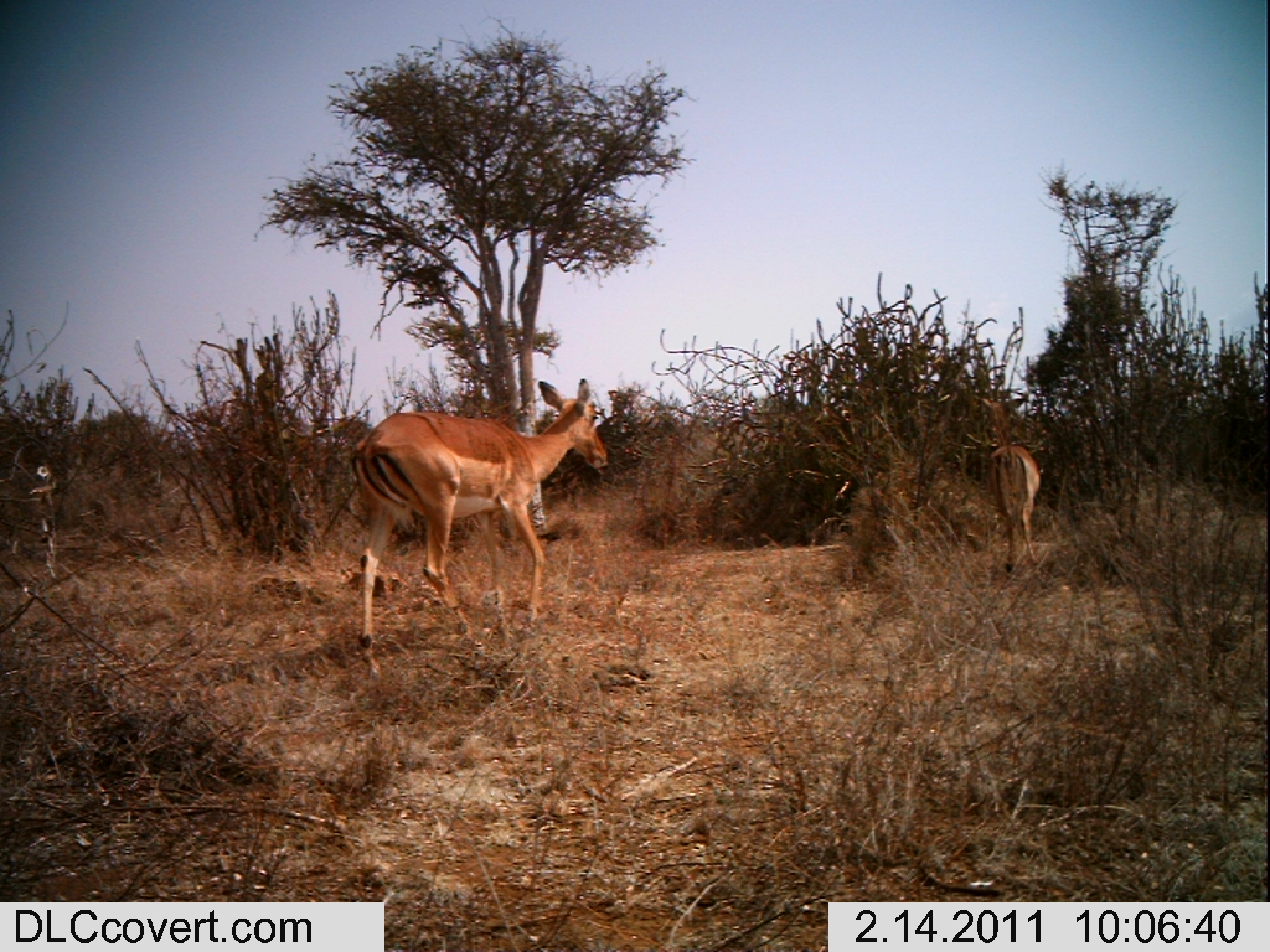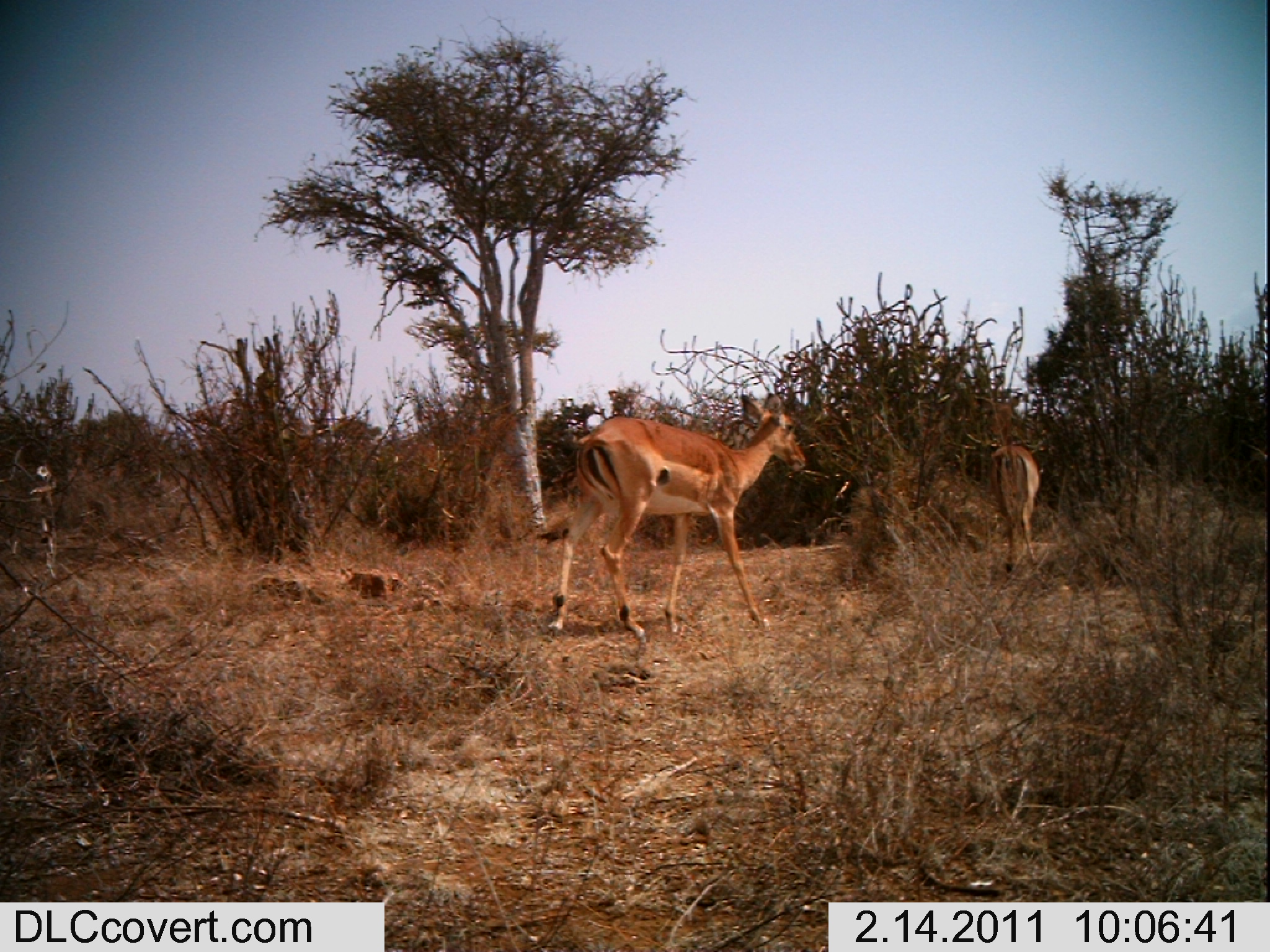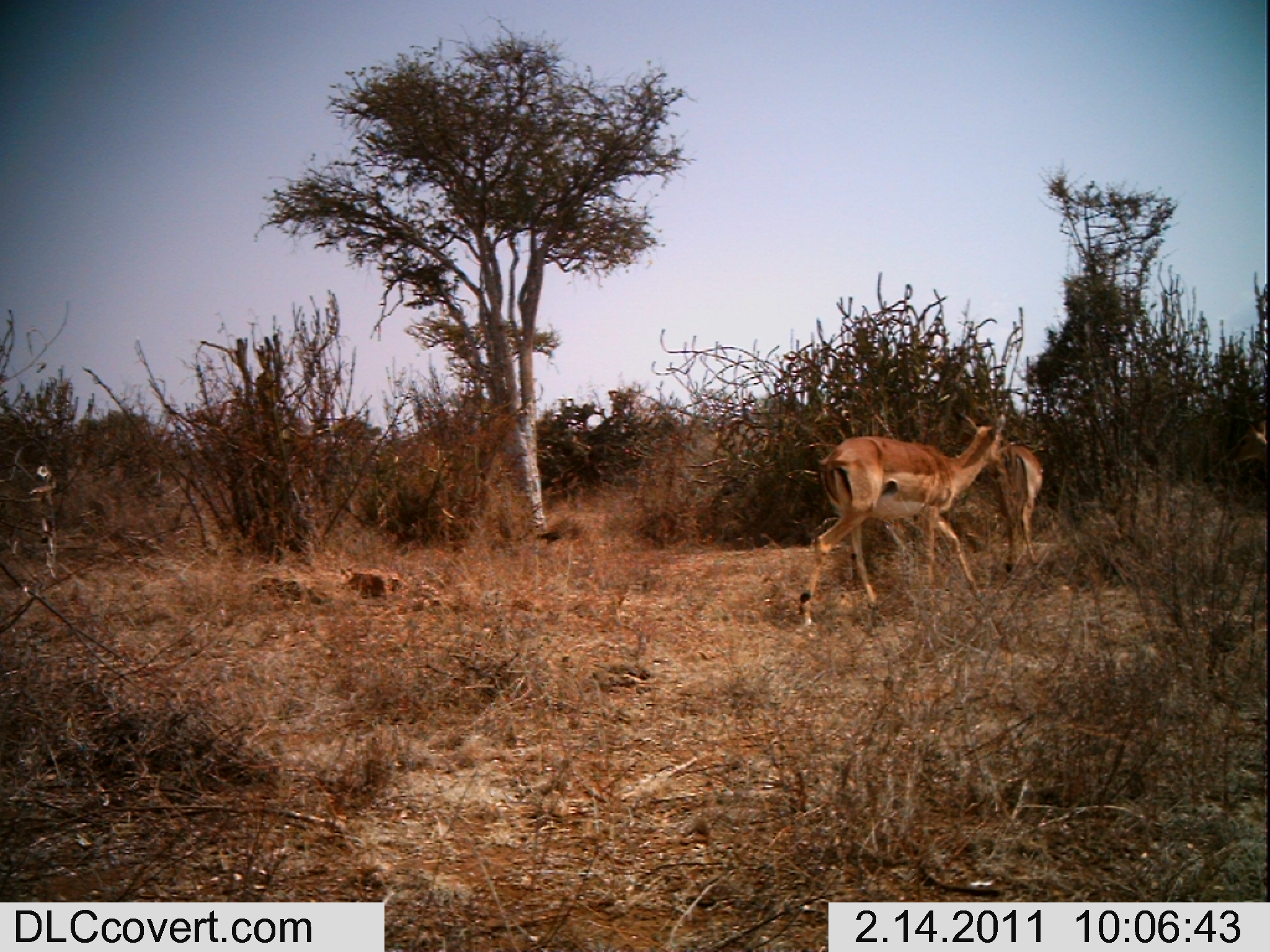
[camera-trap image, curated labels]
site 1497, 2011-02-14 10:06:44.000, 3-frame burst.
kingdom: Animalia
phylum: Chordata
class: Mammalia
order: Artiodactyla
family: Bovidae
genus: Aepyceros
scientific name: Aepyceros melampus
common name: impala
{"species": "Aepyceros melampus (impala)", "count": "2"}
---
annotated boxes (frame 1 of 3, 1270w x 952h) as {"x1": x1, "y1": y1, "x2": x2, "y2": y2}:
aepyceros melampus: {"x1": 350, "y1": 378, "x2": 613, "y2": 678}; {"x1": 971, "y1": 388, "x2": 1040, "y2": 574}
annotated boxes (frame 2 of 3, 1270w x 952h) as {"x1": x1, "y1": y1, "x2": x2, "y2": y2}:
aepyceros melampus: {"x1": 540, "y1": 392, "x2": 806, "y2": 644}; {"x1": 983, "y1": 438, "x2": 1041, "y2": 573}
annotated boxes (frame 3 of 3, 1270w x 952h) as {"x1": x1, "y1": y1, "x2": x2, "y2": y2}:
aepyceros melampus: {"x1": 793, "y1": 402, "x2": 1005, "y2": 627}; {"x1": 994, "y1": 443, "x2": 1046, "y2": 574}; {"x1": 1222, "y1": 415, "x2": 1267, "y2": 468}